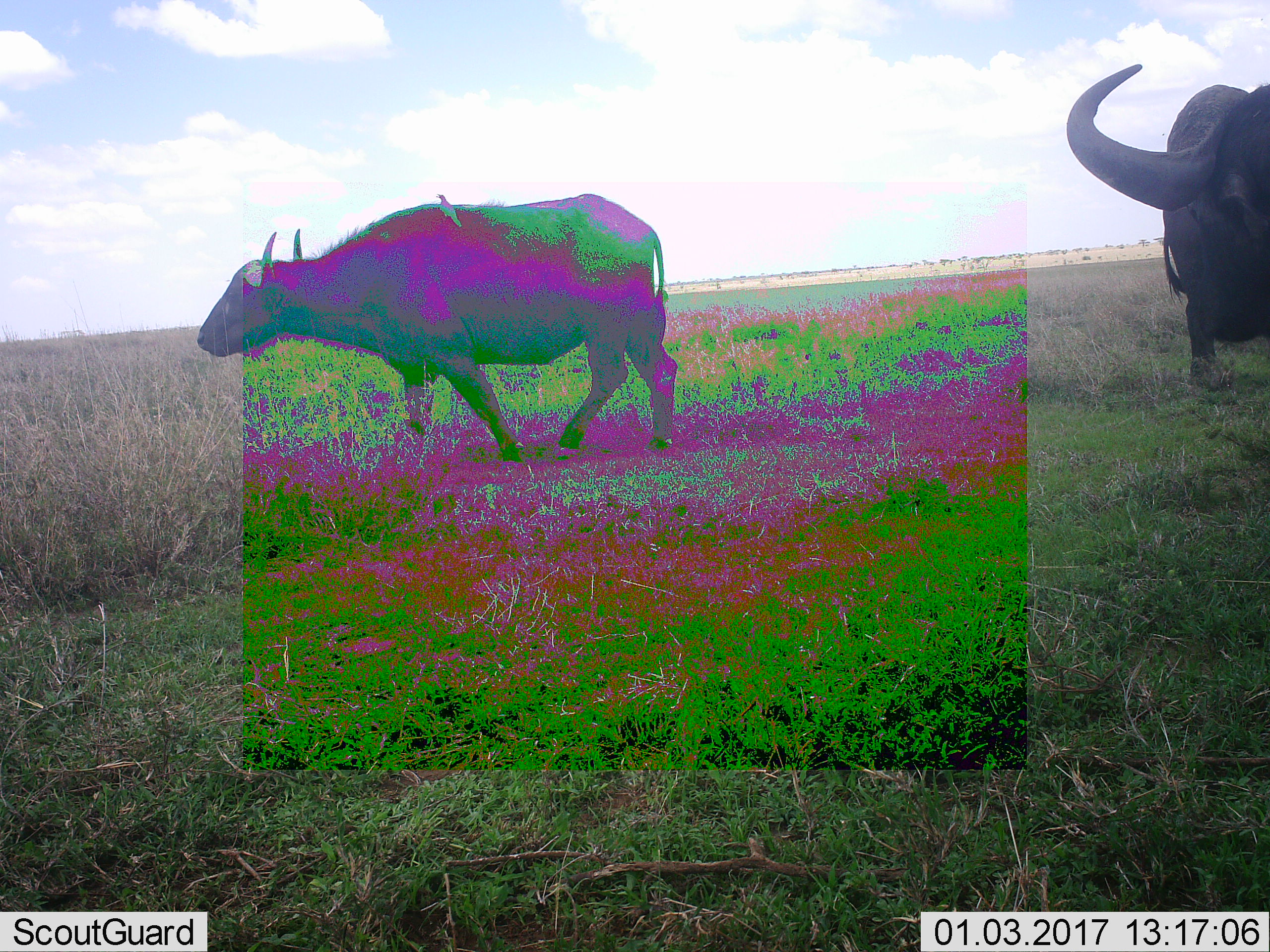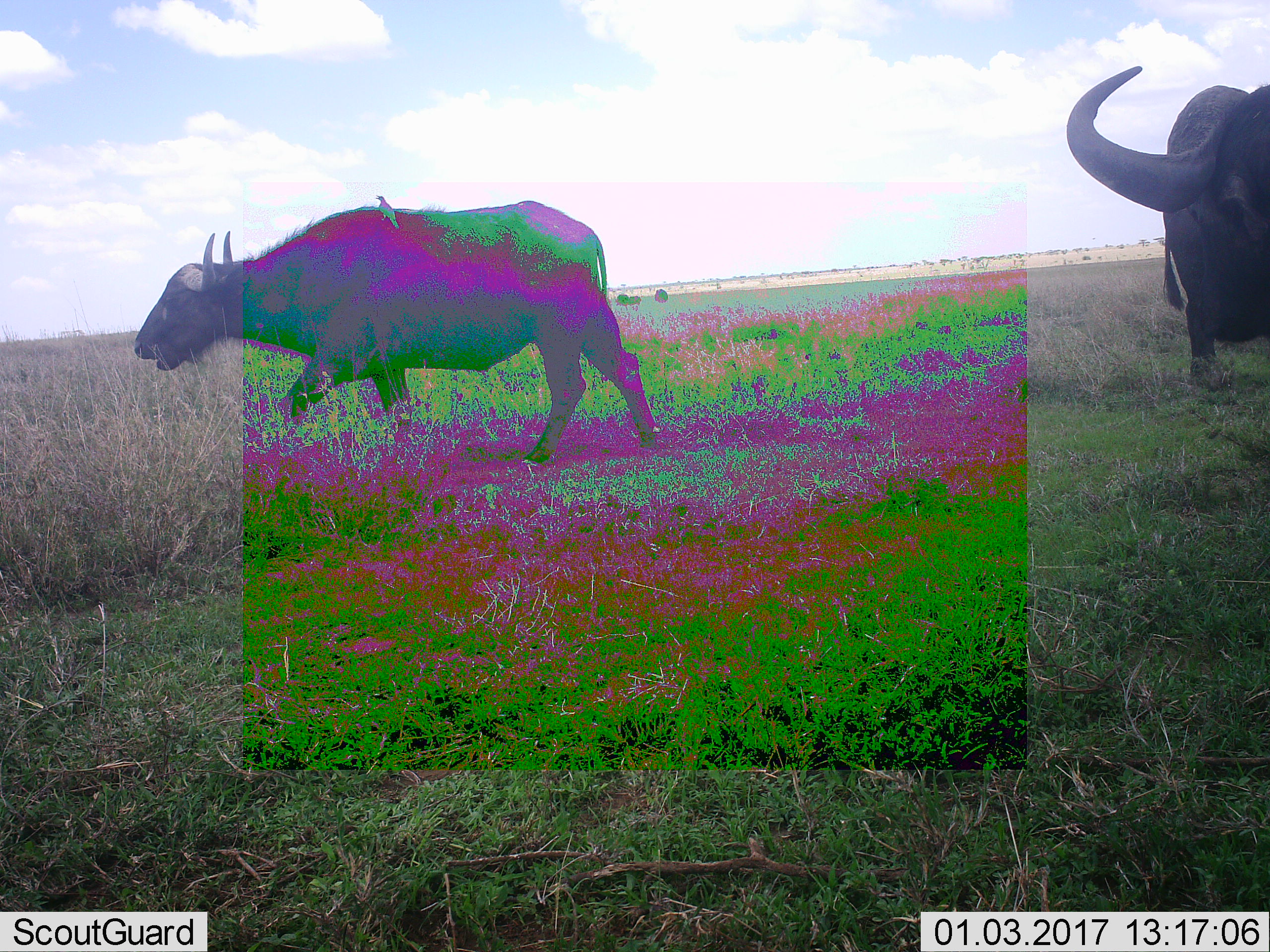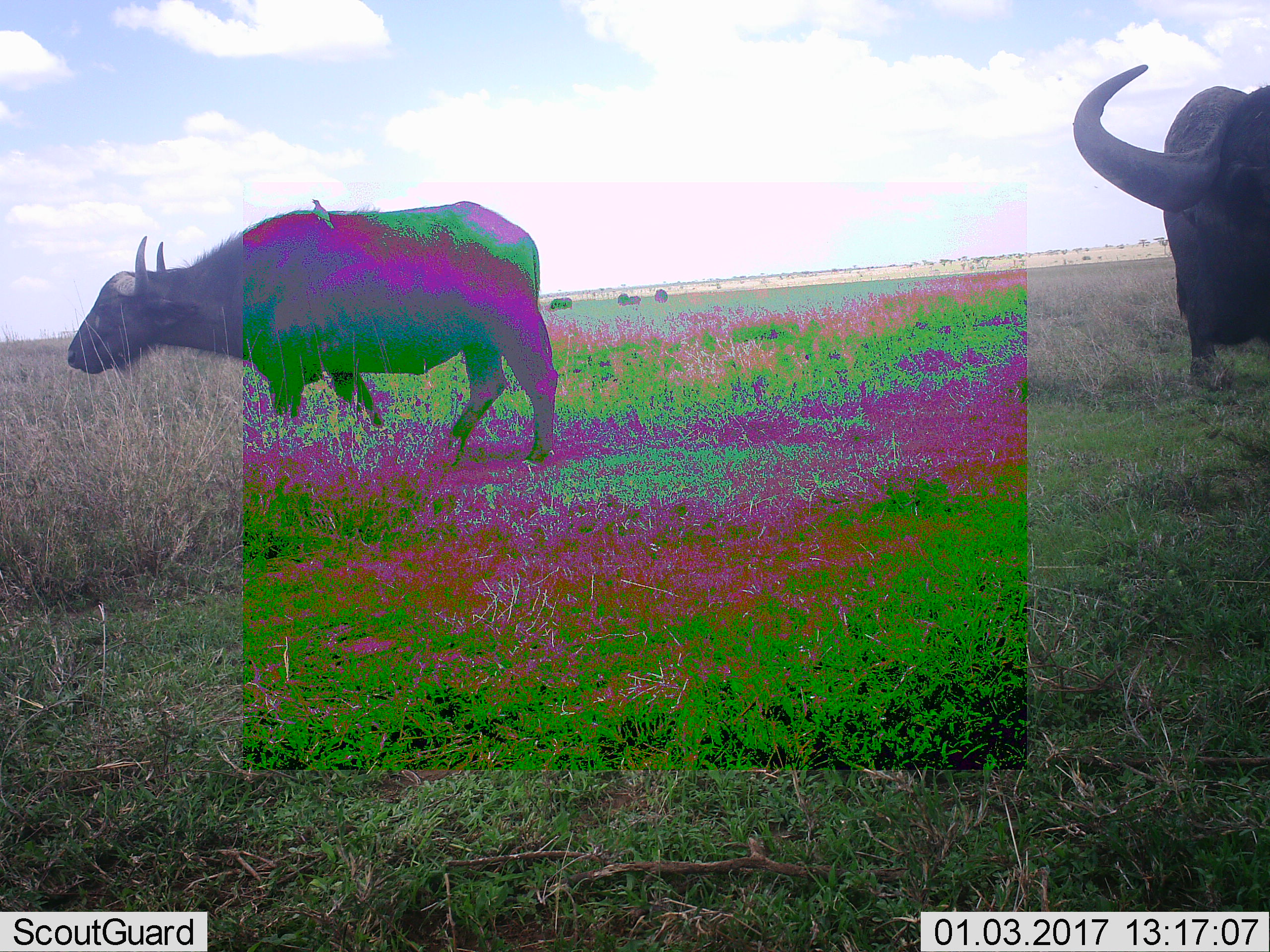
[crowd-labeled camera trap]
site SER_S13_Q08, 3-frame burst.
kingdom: Animalia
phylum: Chordata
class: Mammalia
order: Artiodactyla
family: Bovidae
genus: Syncerus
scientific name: Syncerus caffer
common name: african buffalo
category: buffalo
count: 2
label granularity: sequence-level